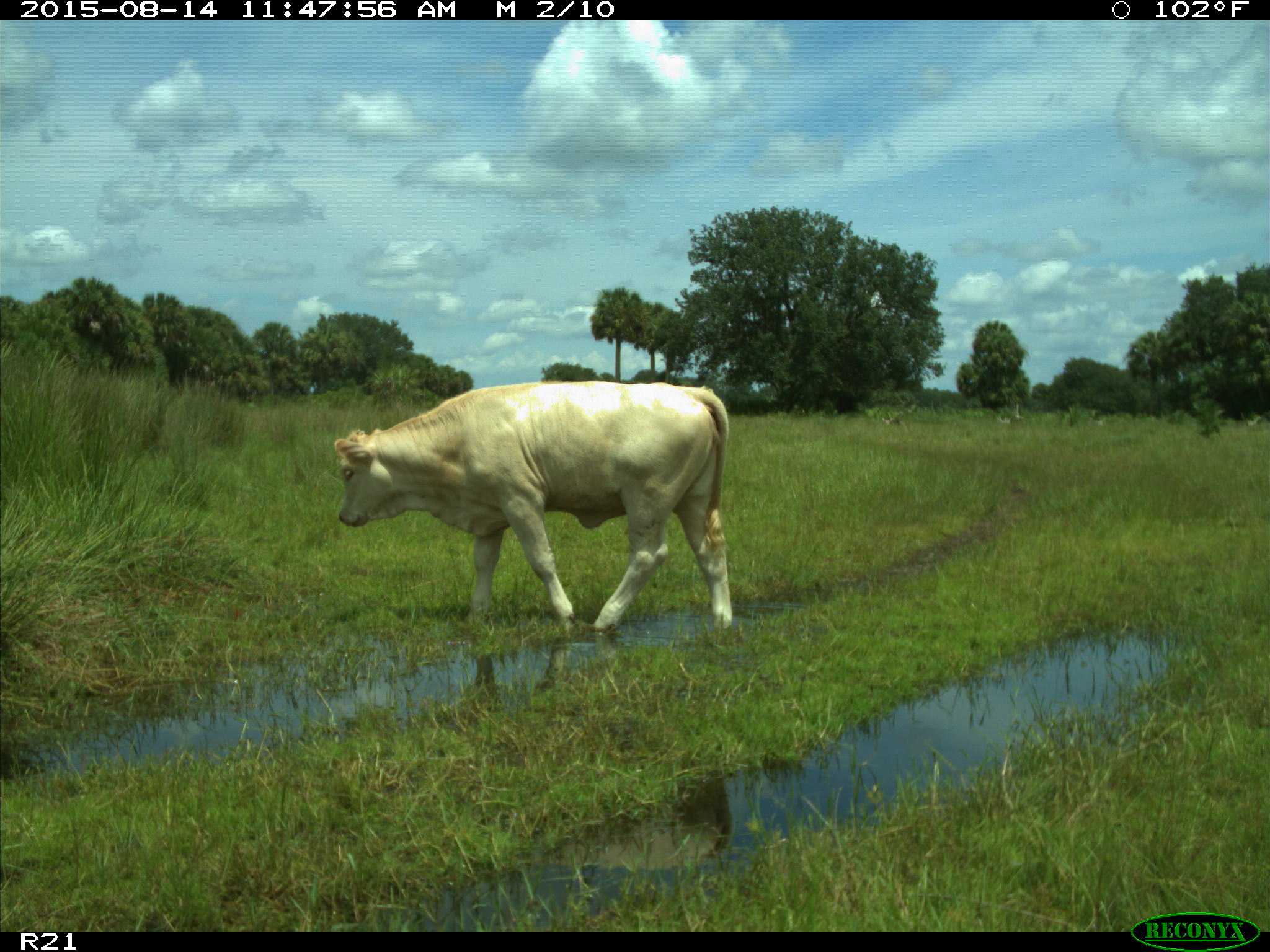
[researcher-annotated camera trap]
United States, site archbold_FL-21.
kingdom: Animalia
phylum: Chordata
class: Mammalia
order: Artiodactyla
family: Bovidae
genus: Bos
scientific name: Bos taurus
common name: domestic cow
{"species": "Bos taurus (domestic cow)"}